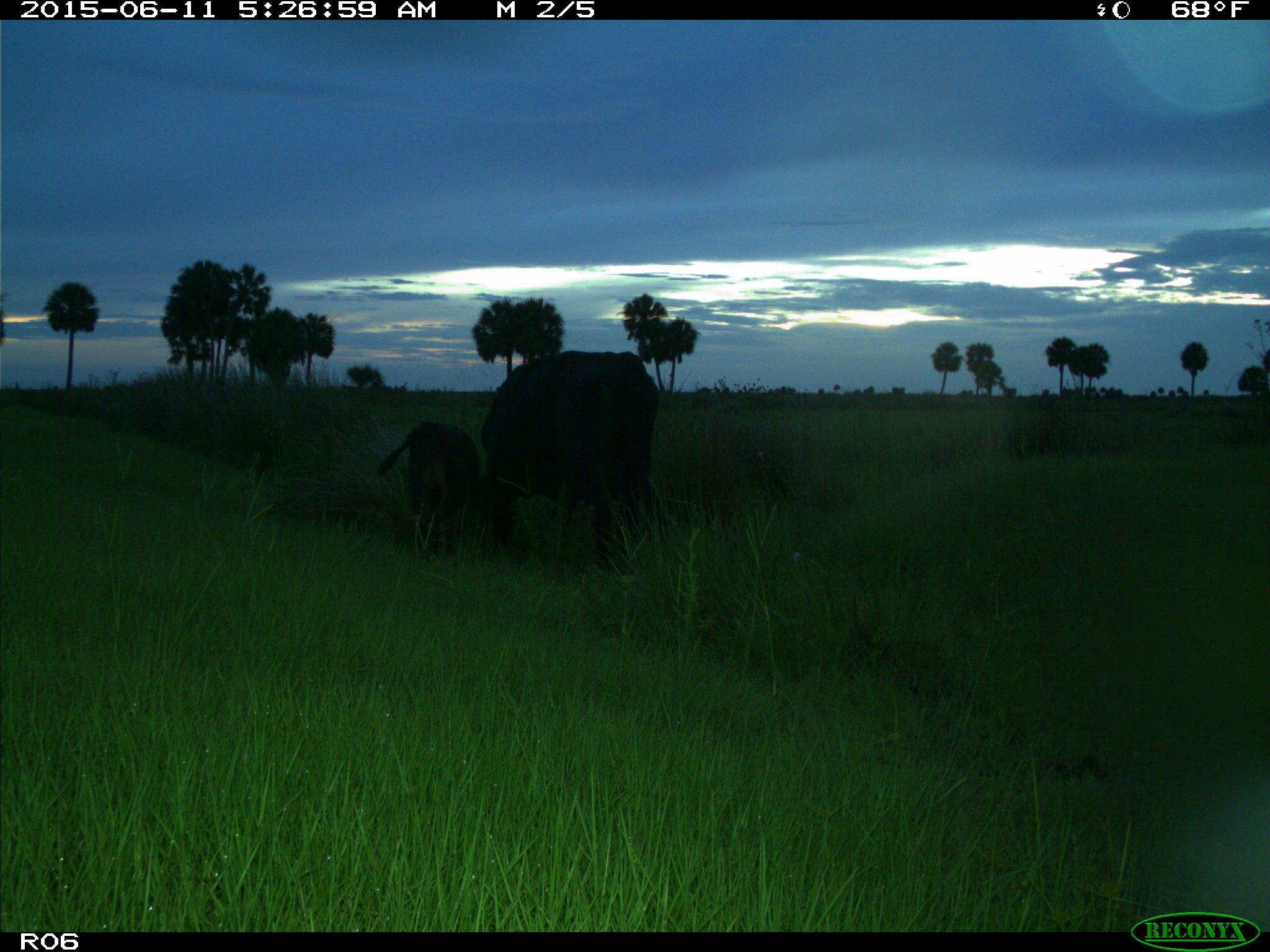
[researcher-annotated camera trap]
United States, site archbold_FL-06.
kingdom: Animalia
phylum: Chordata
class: Mammalia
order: Artiodactyla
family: Bovidae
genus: Bos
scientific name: Bos taurus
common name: domestic cow